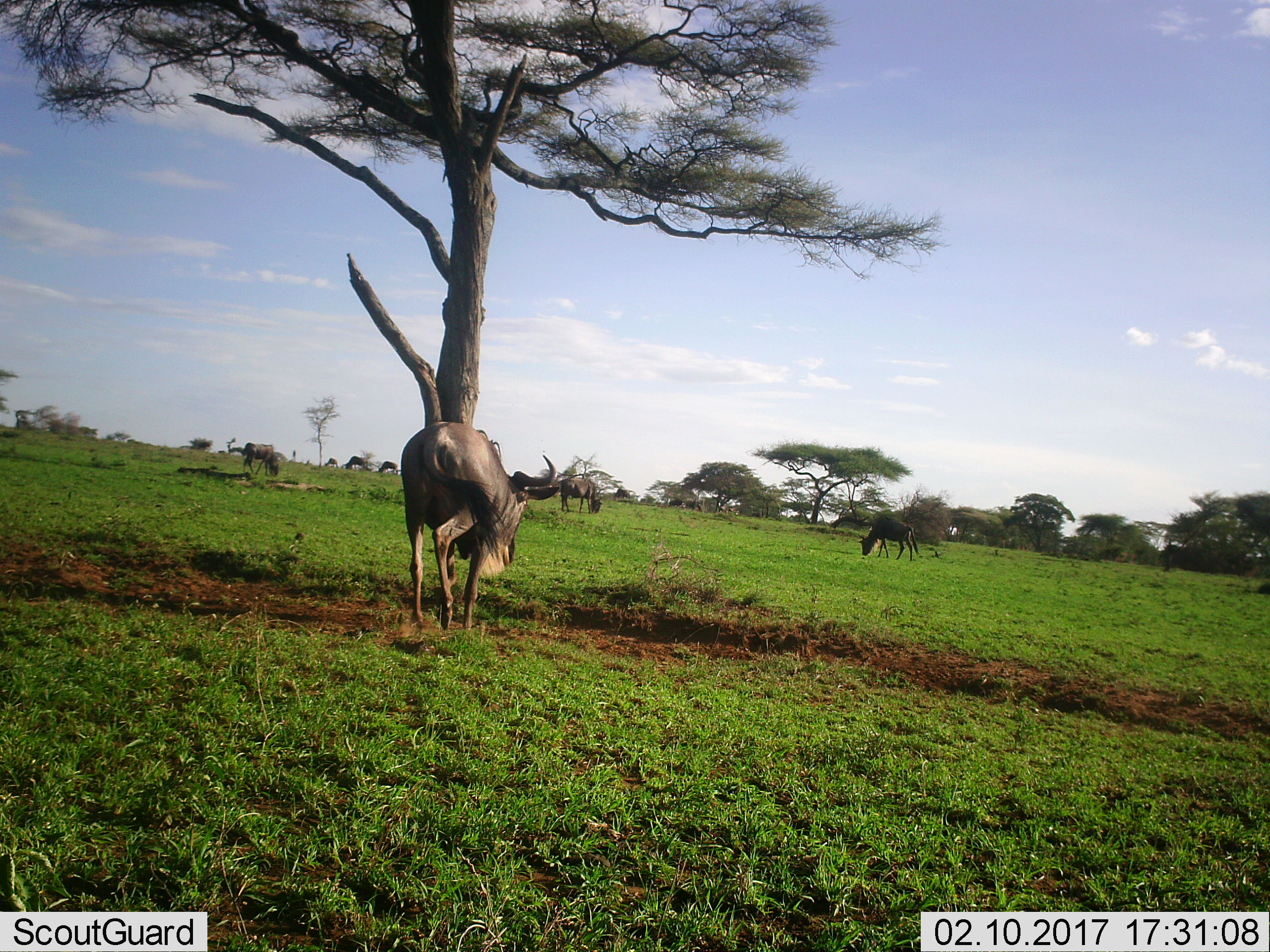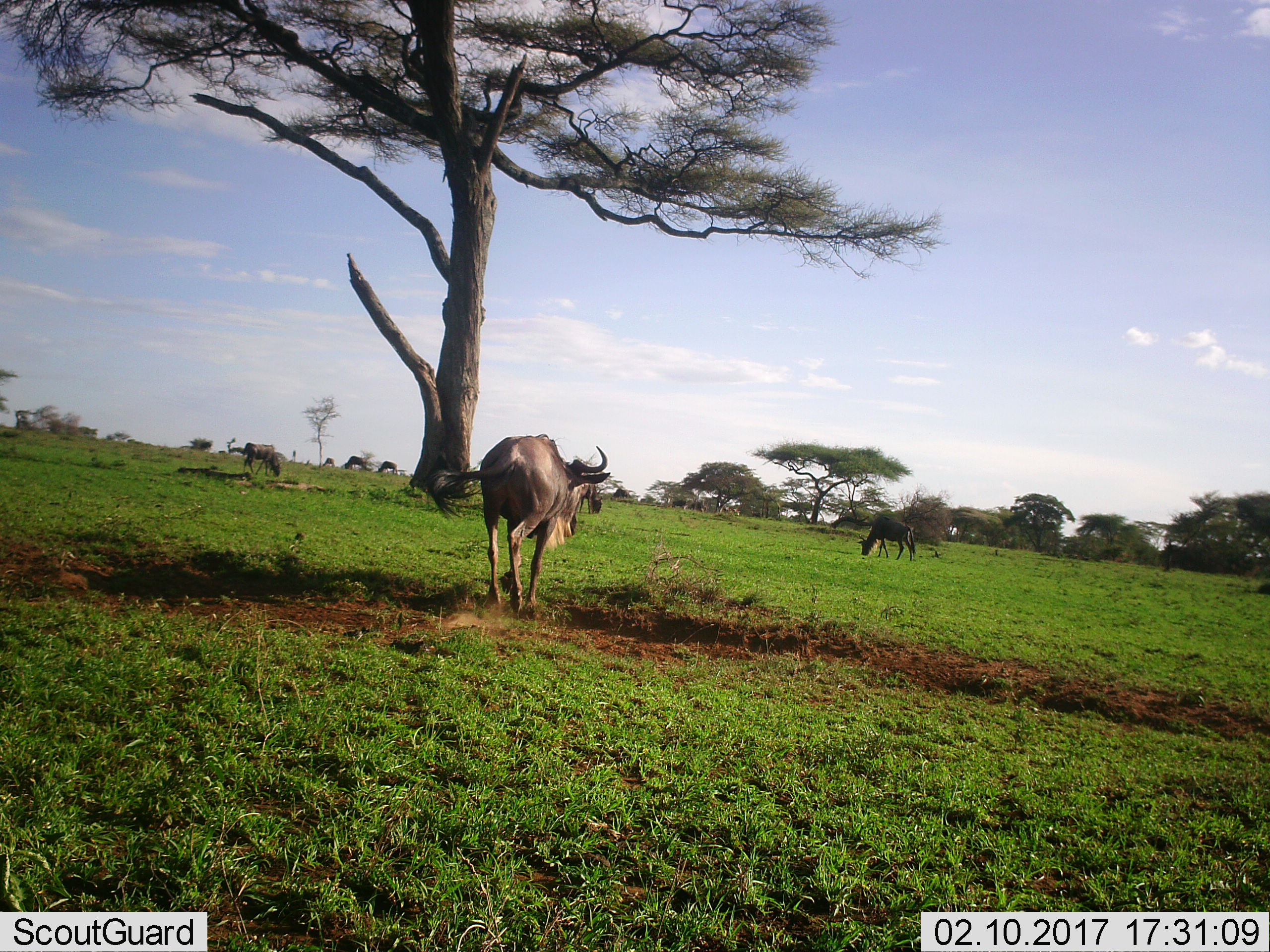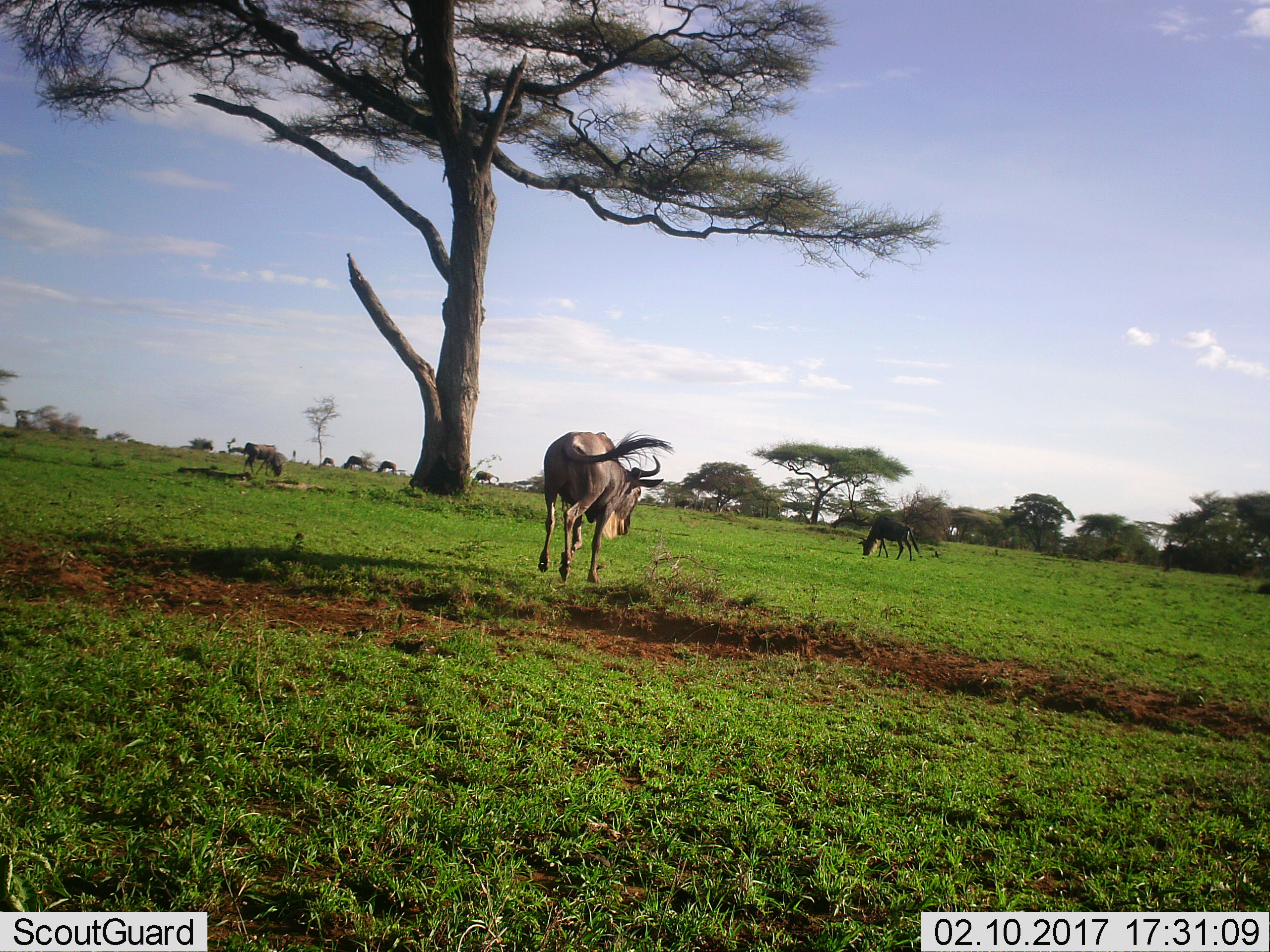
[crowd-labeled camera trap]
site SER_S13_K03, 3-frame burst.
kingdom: Animalia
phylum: Chordata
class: Mammalia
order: Artiodactyla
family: Bovidae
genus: Connochaetes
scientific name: Connochaetes taurinus taurinus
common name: blue wildebeest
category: wildebeestblue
Wildebeestblue (blue wildebeest) (Connochaetes taurinus taurinus), count 7. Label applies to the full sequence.